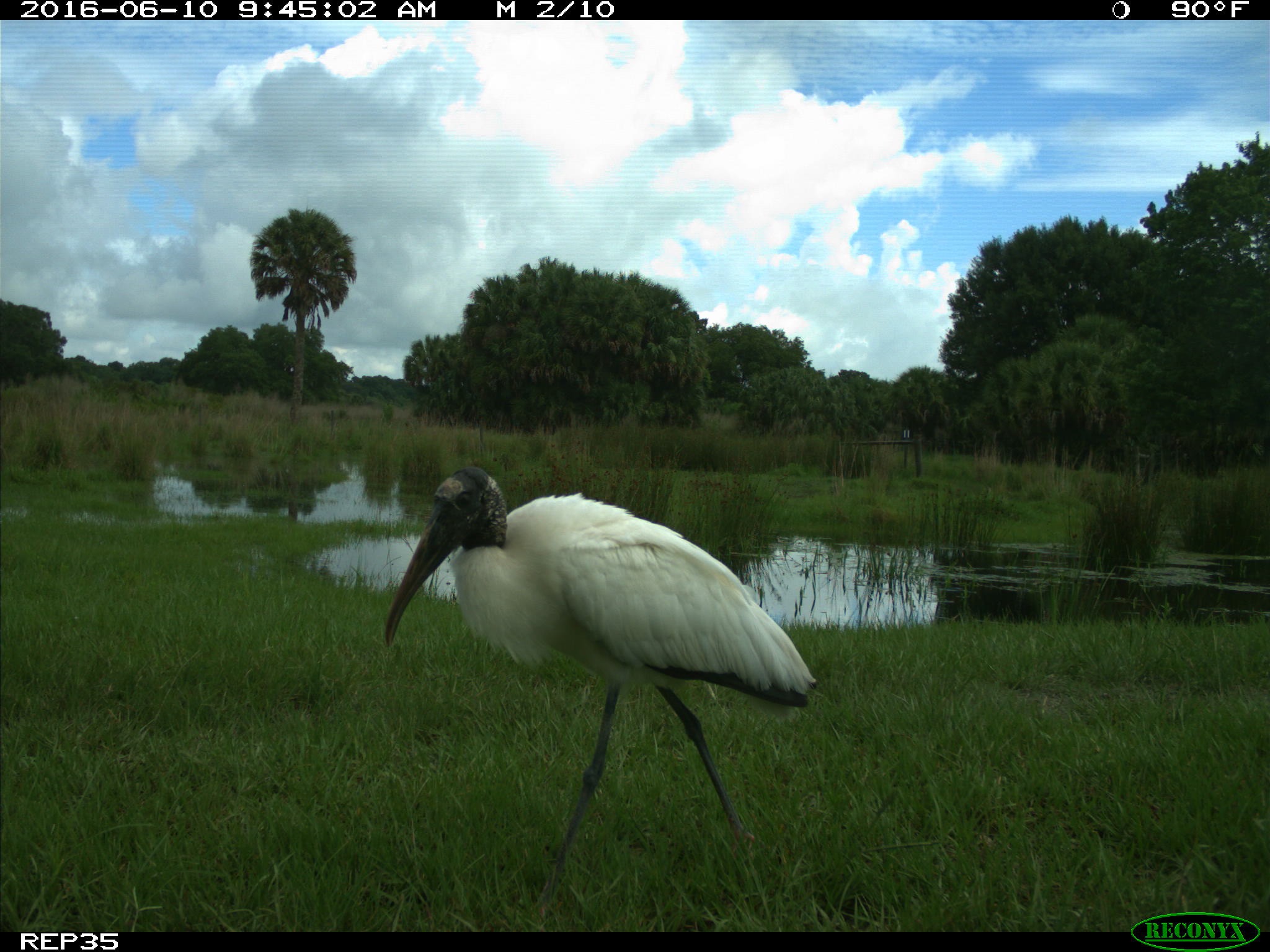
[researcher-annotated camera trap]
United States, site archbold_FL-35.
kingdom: Animalia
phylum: Chordata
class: Aves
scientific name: Aves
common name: birds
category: unidentified bird